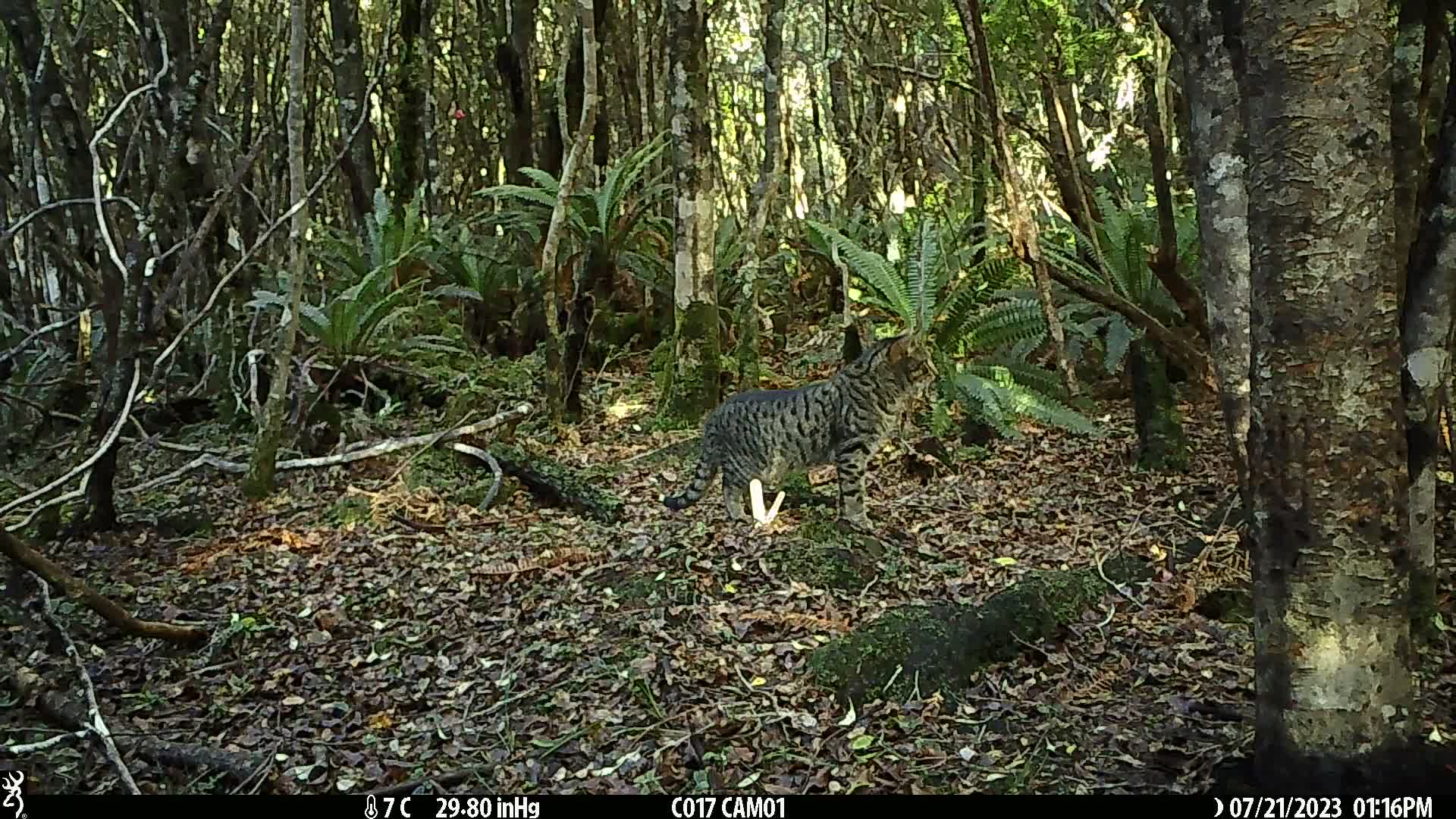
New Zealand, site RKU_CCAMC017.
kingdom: Animalia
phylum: Chordata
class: Mammalia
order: Carnivora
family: Felidae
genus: Felis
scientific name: Felis catus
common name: domestic cat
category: cat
Cat (domestic cat) (Felis catus).